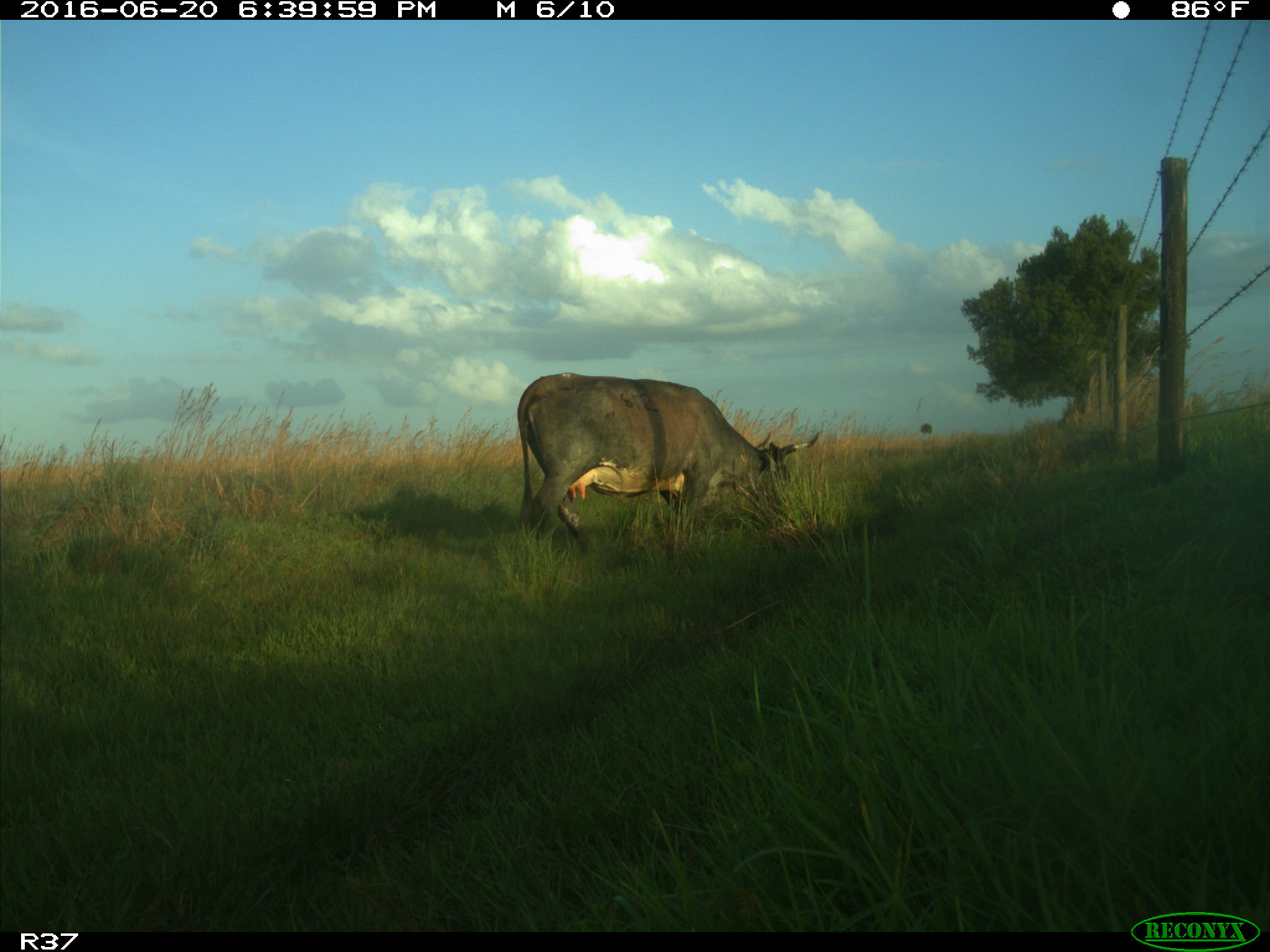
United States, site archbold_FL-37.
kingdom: Animalia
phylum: Chordata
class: Mammalia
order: Artiodactyla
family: Bovidae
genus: Bos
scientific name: Bos taurus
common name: domestic cow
Bos taurus (domestic cow).